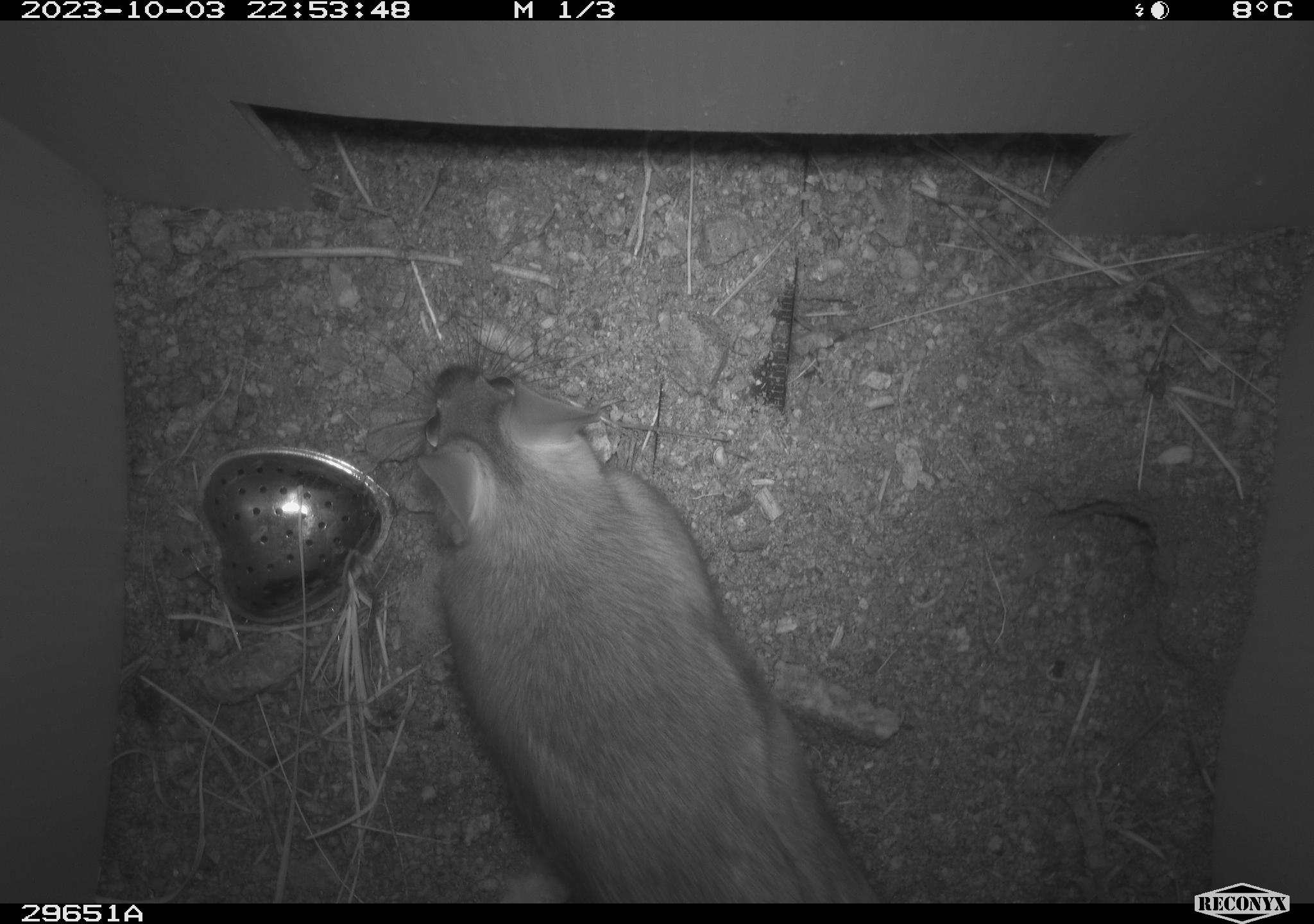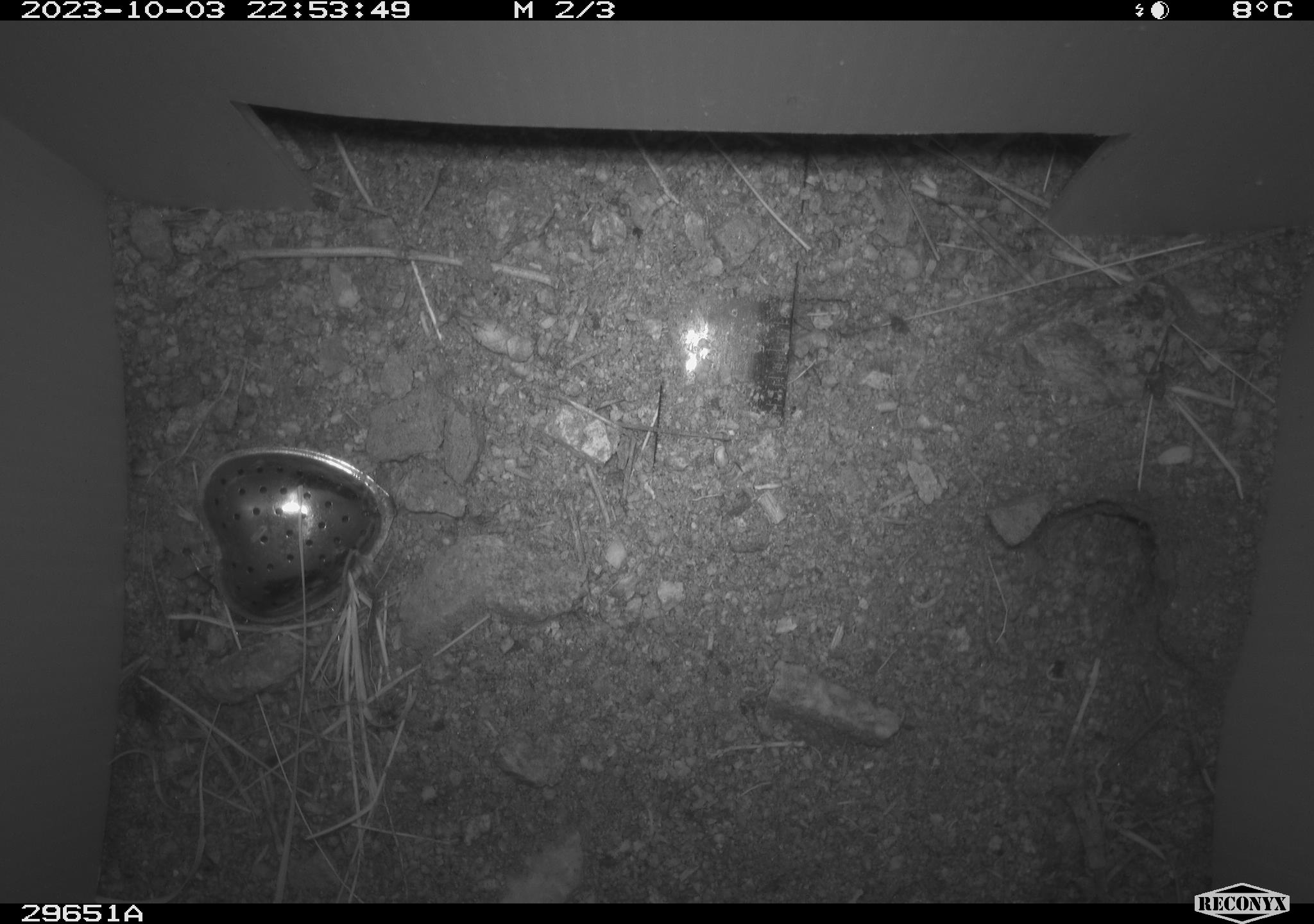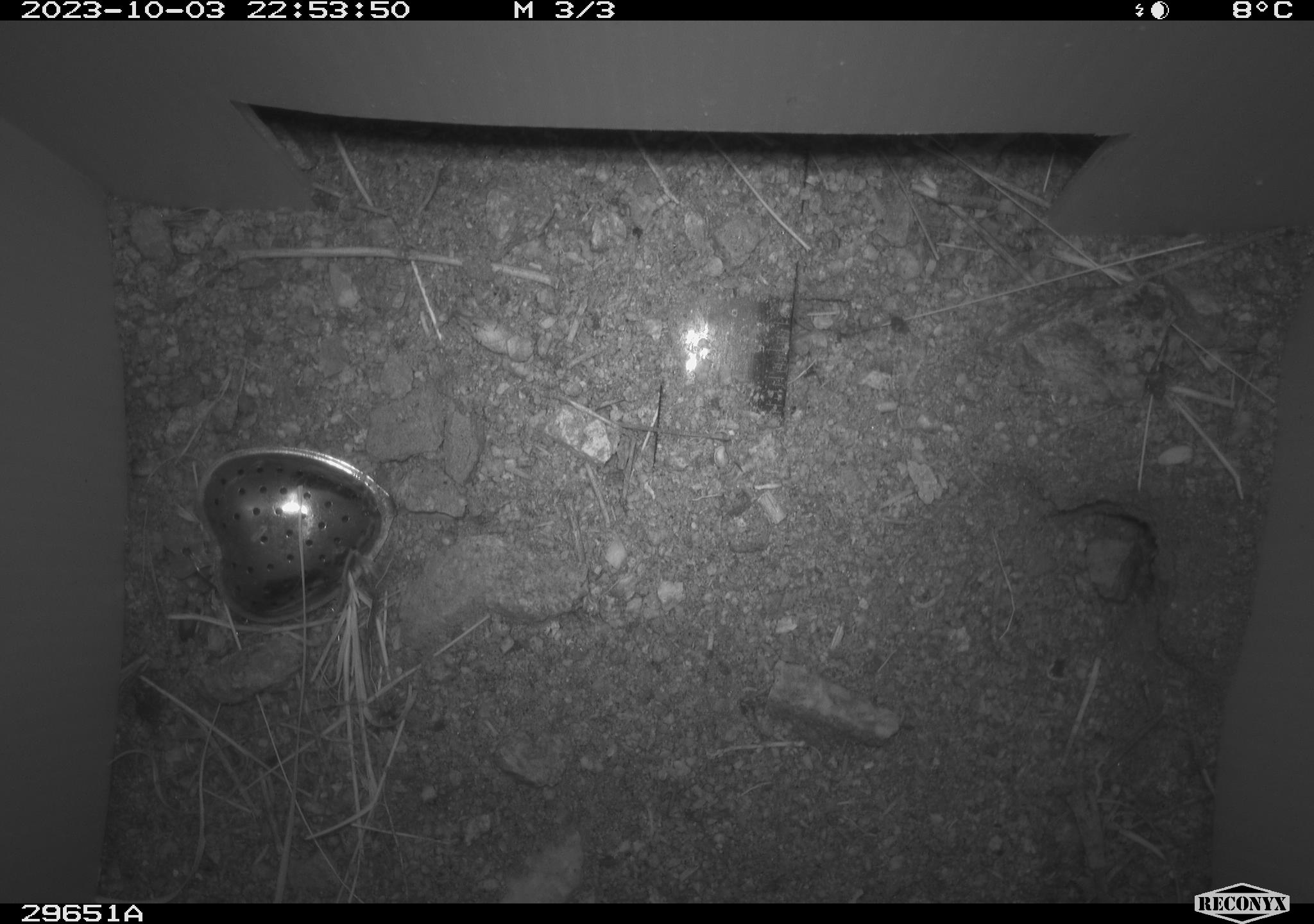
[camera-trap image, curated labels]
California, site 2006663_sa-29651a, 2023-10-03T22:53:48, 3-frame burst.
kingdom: Animalia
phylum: Chordata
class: Mammalia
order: Rodentia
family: Cricetidae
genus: Neotoma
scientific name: Neotoma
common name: pack rat or woodrat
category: neotoma species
Neotoma species (pack rat or woodrat) (Neotoma).